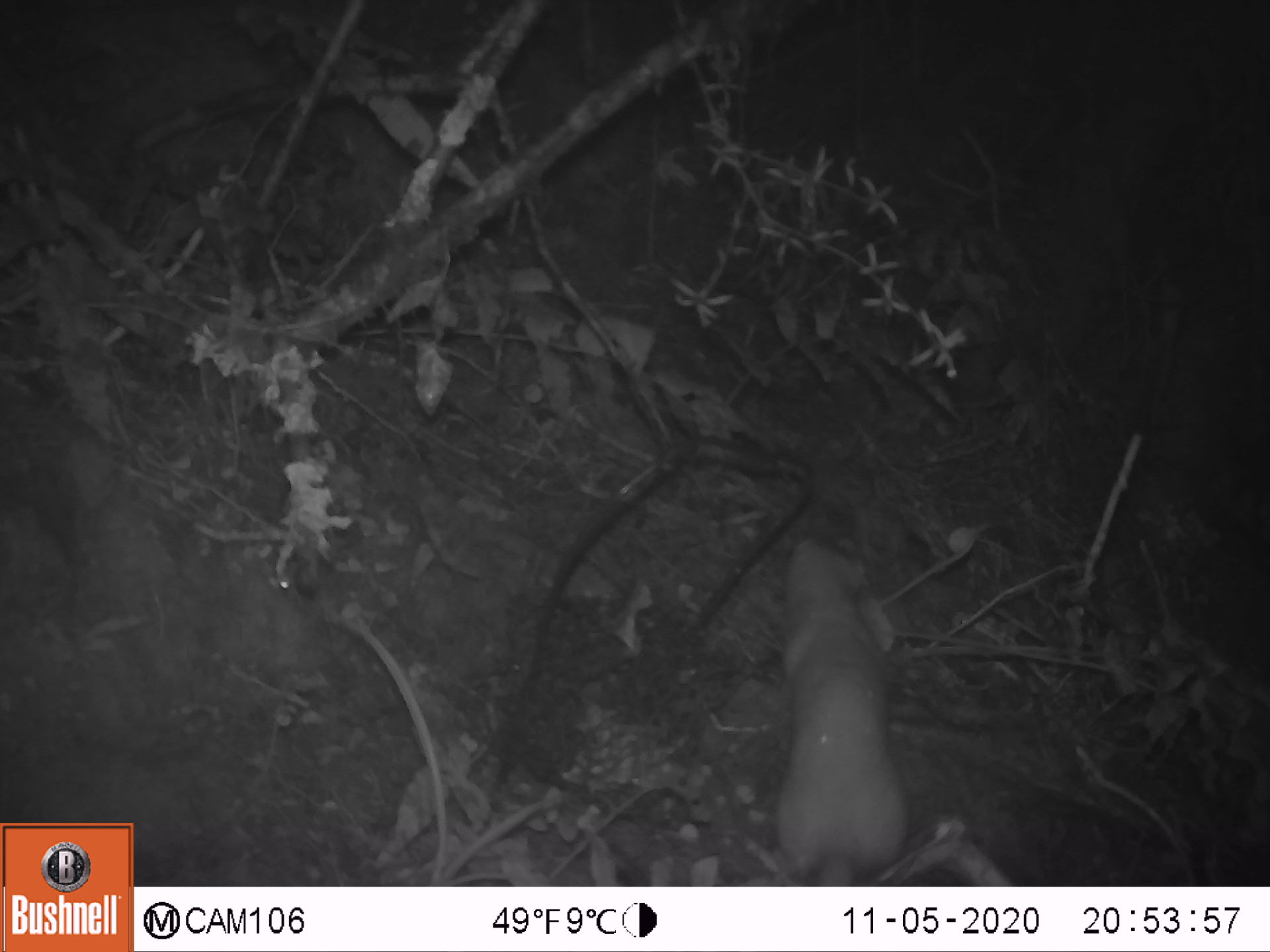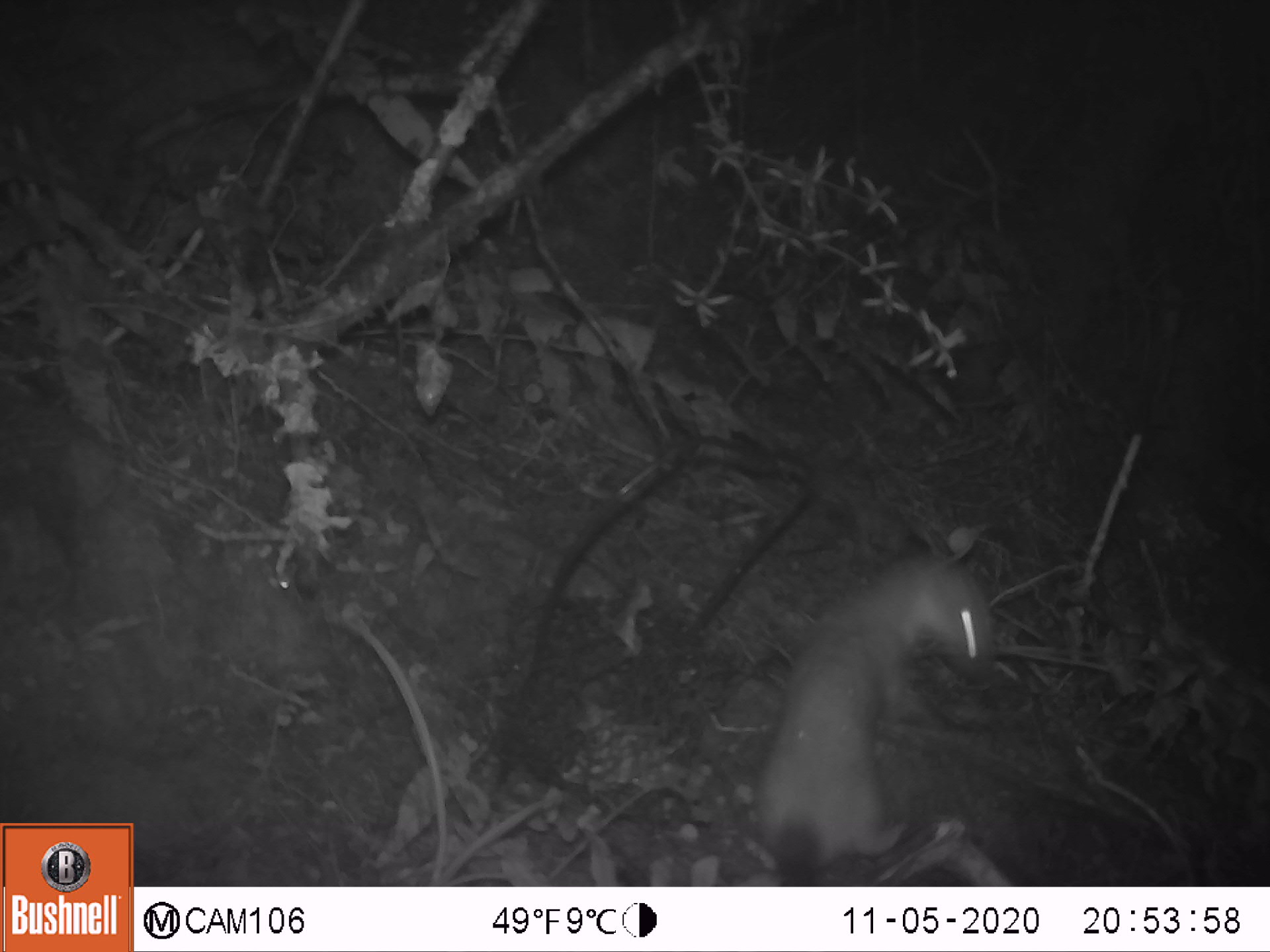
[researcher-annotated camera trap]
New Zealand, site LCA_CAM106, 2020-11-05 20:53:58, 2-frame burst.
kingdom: Animalia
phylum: Chordata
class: Mammalia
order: Carnivora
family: Mustelidae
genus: Mustela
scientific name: Mustela erminea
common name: stoat